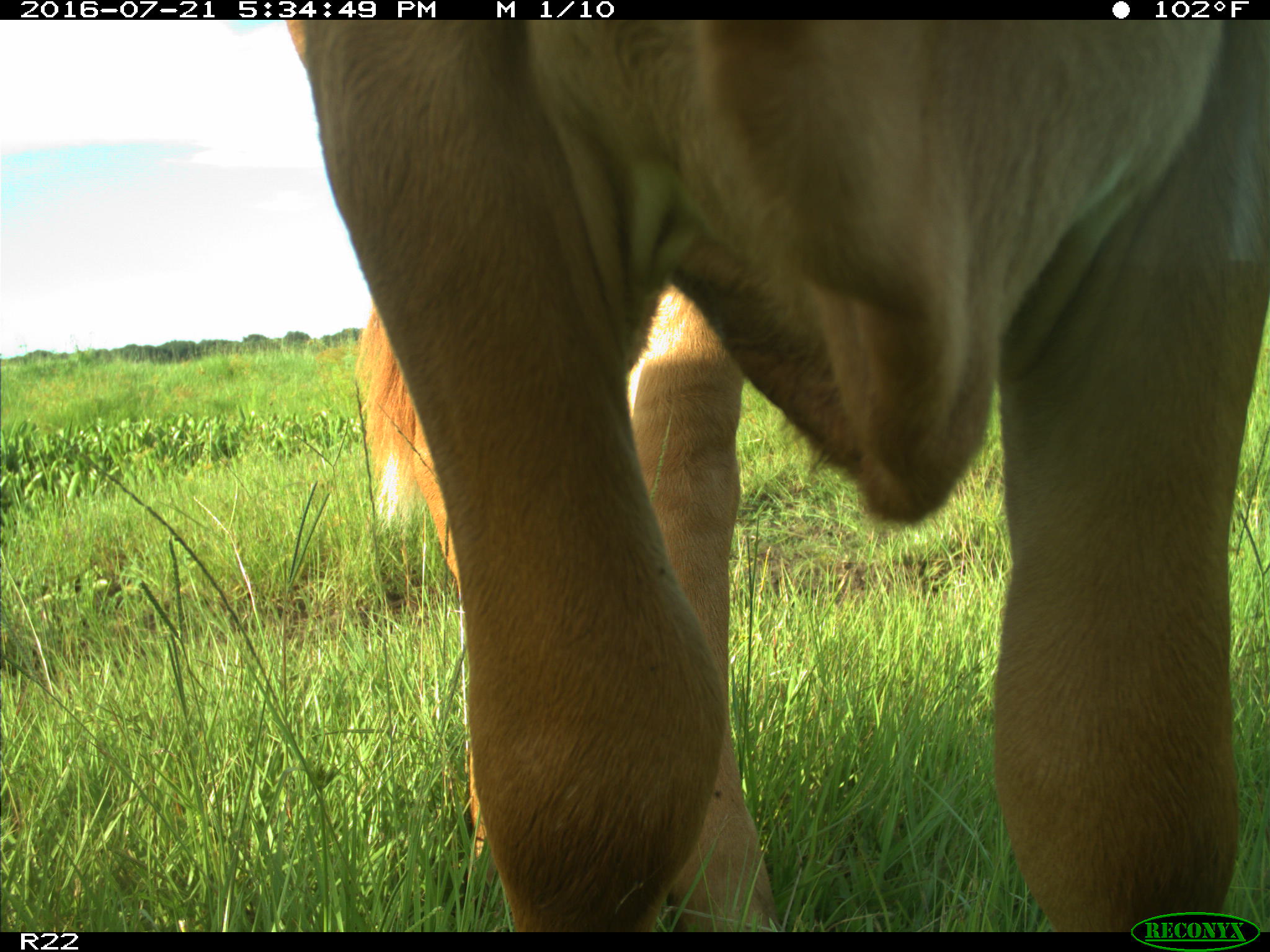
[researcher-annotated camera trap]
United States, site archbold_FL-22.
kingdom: Animalia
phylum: Chordata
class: Mammalia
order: Artiodactyla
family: Bovidae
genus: Bos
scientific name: Bos taurus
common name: domestic cow